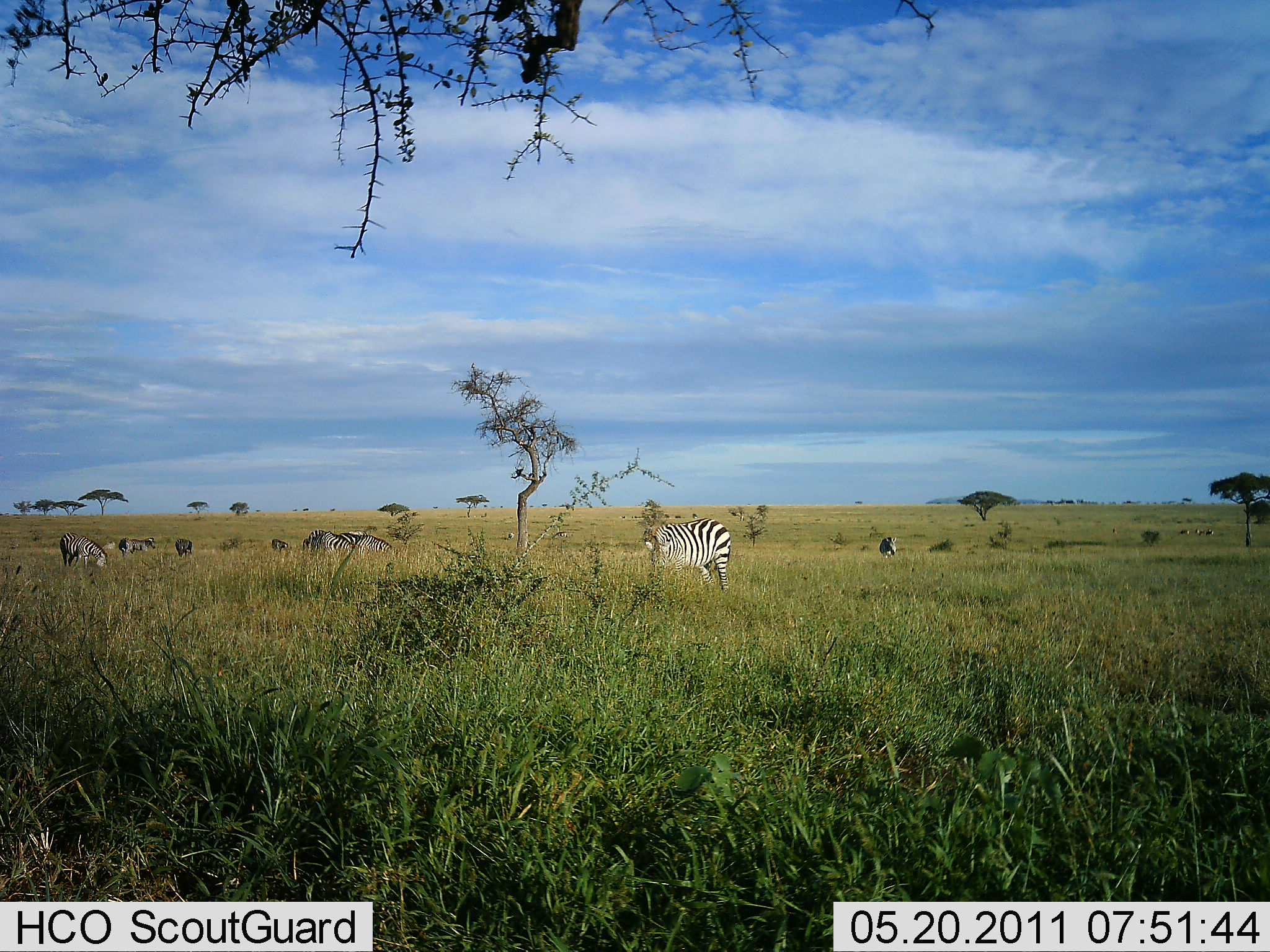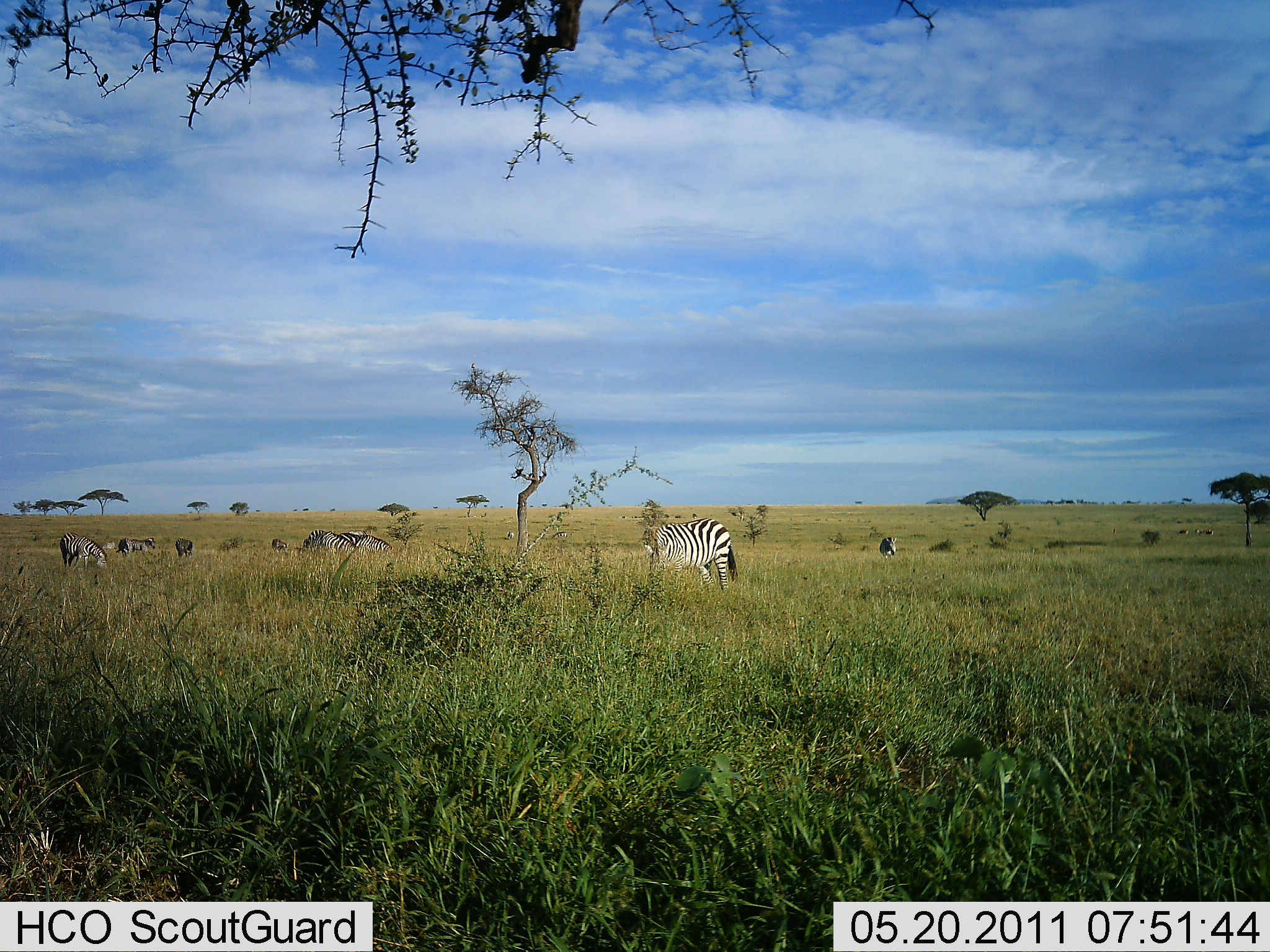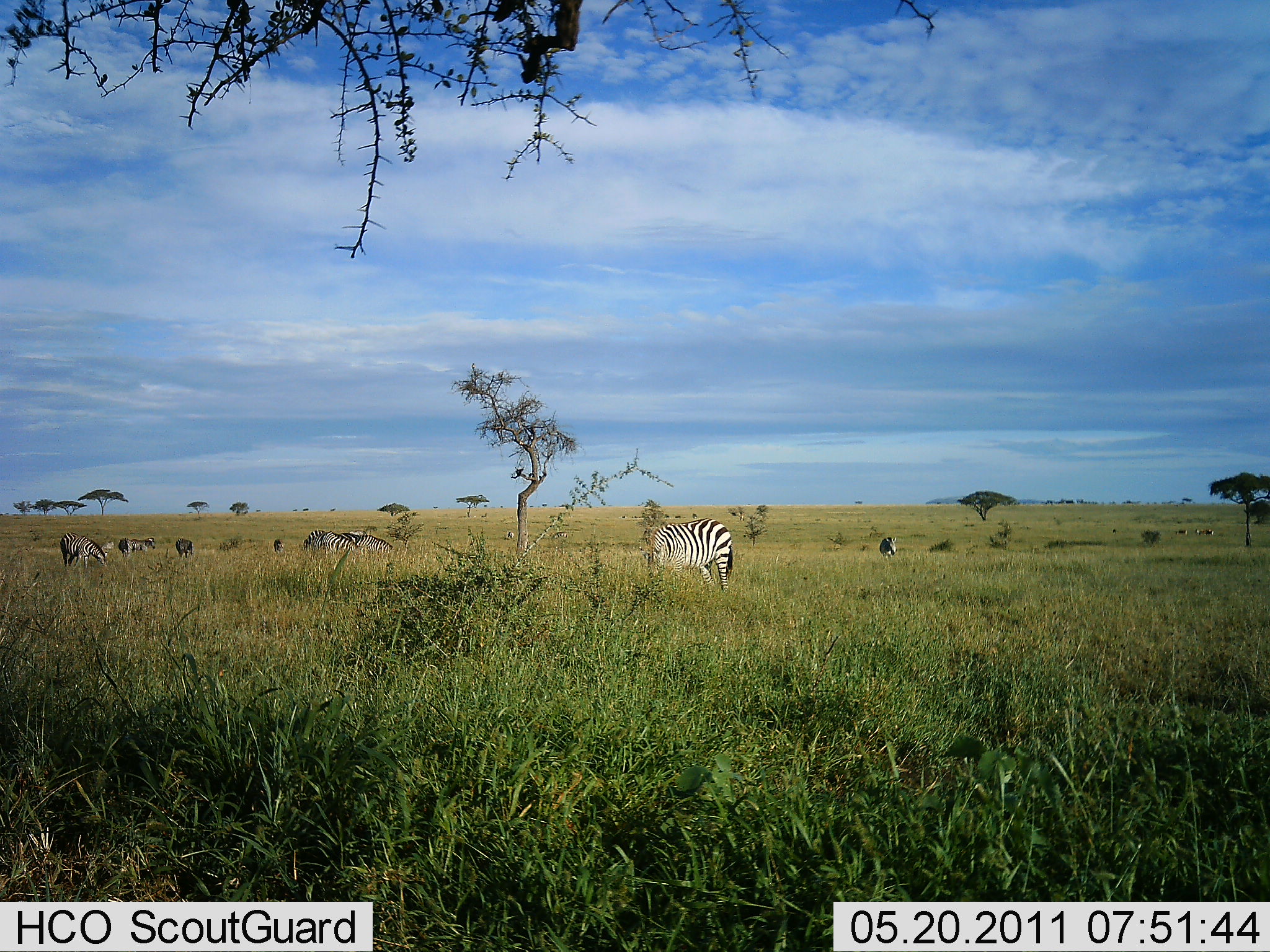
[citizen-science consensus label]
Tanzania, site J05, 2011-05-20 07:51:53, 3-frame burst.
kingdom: Animalia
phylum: Chordata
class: Mammalia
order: Perissodactyla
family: Equidae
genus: Equus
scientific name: Equus quagga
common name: plains zebra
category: zebra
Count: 7.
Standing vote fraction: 33%.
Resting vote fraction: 7%.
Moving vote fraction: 13%.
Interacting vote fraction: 13%.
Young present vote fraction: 7%.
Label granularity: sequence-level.